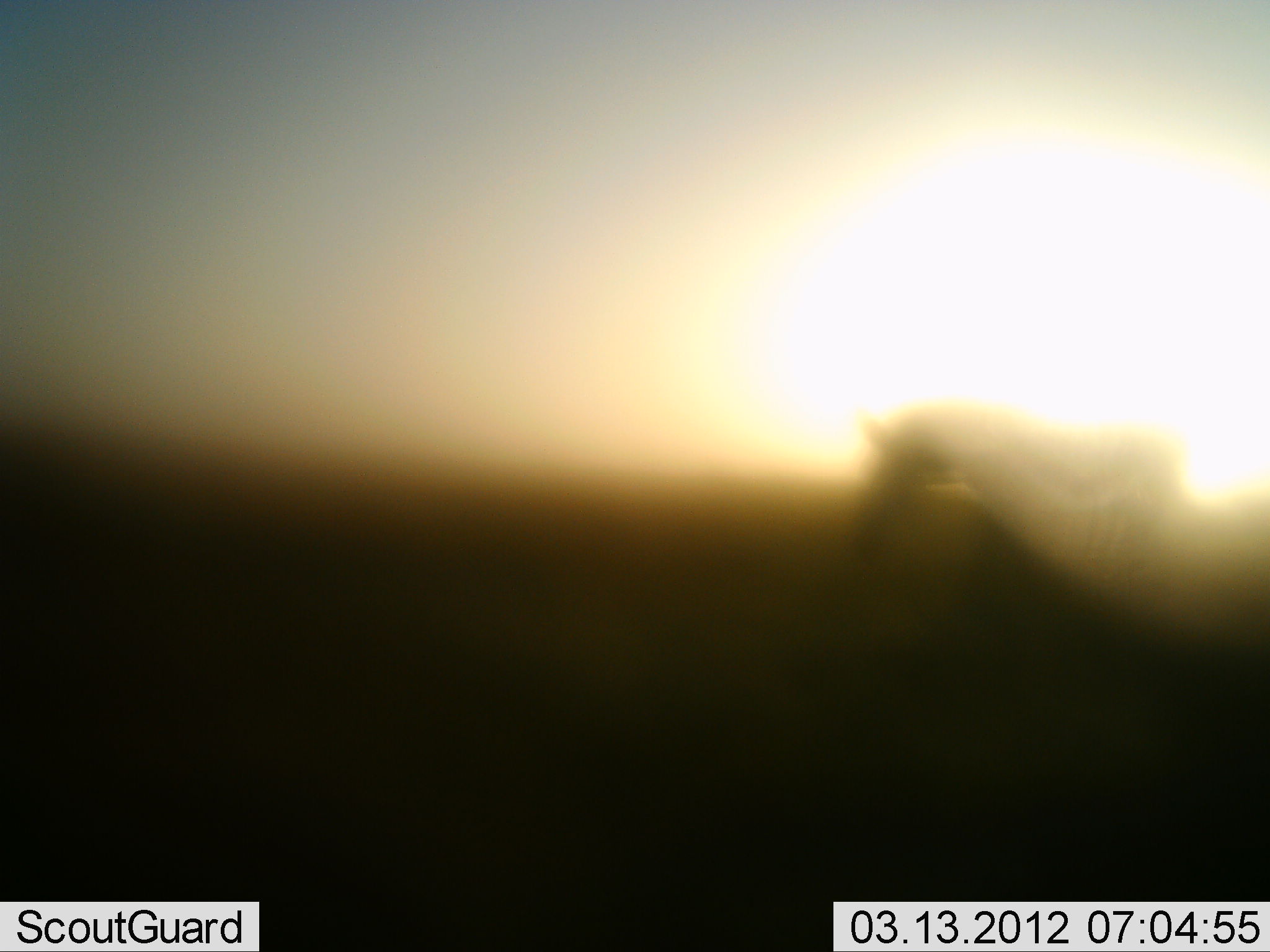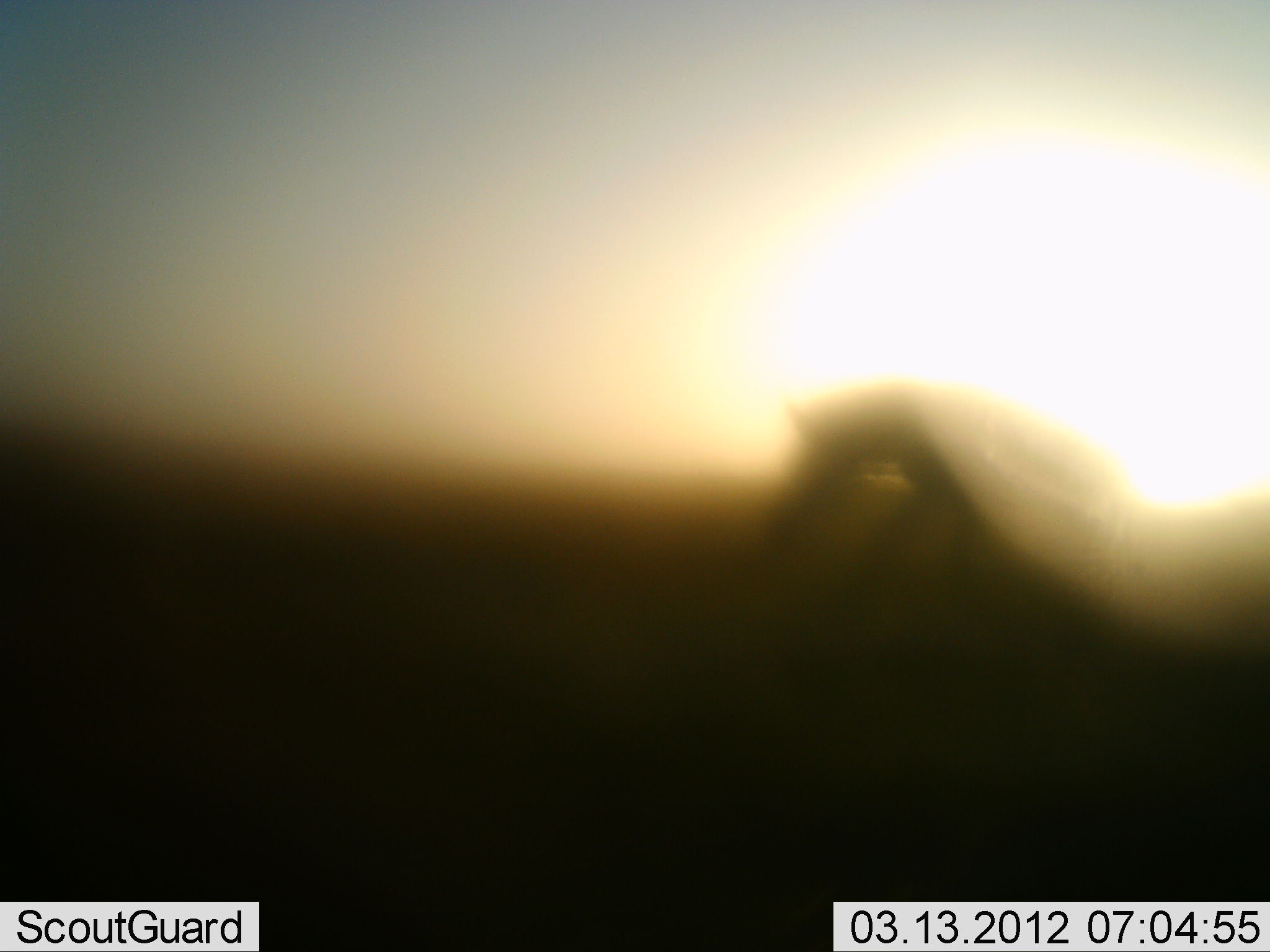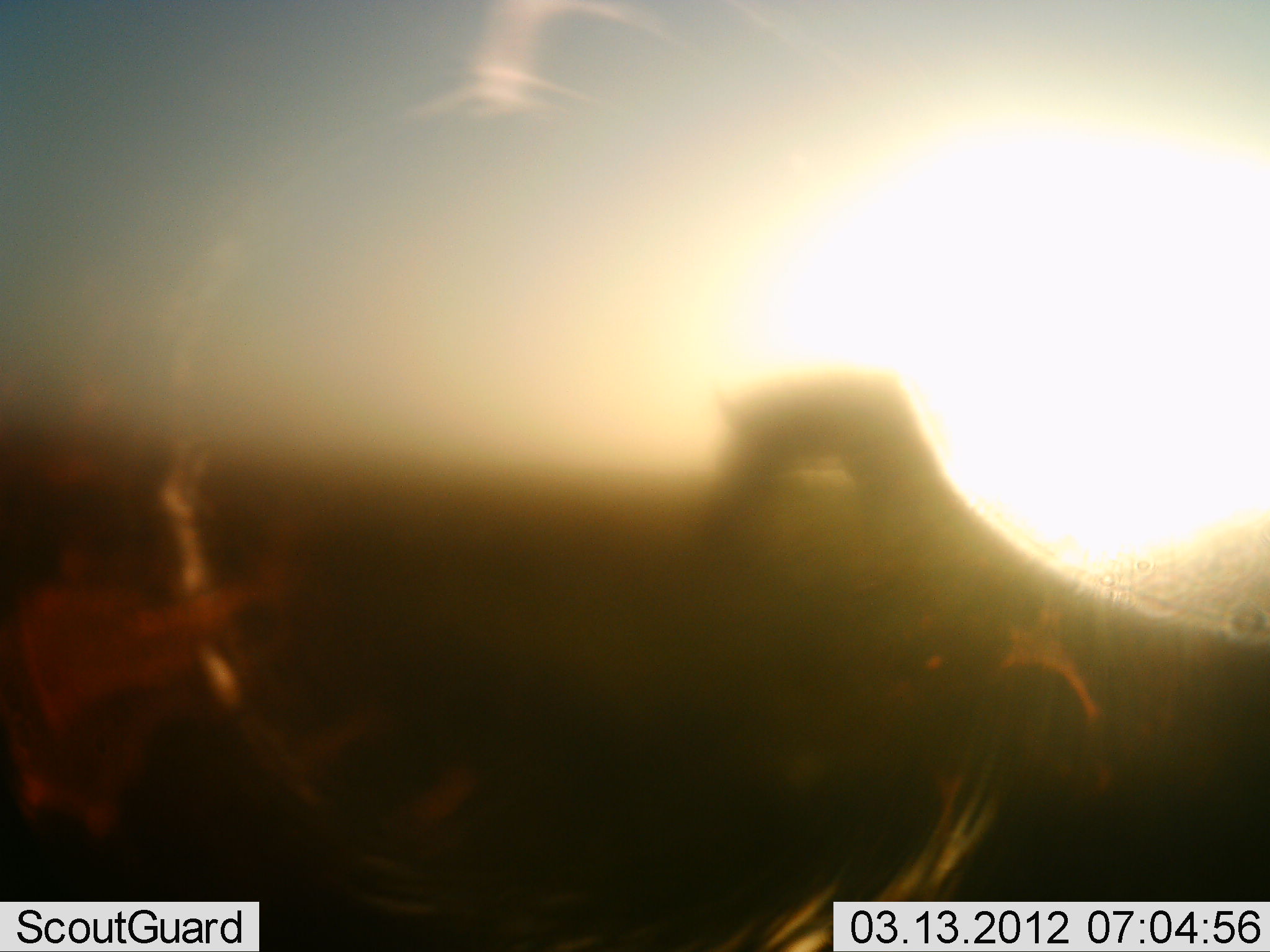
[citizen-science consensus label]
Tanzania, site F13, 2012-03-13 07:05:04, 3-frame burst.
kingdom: Animalia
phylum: Chordata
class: Mammalia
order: Perissodactyla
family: Equidae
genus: Equus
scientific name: Equus quagga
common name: plains zebra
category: zebra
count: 1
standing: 6%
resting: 0%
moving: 94%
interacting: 0%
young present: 0%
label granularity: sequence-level